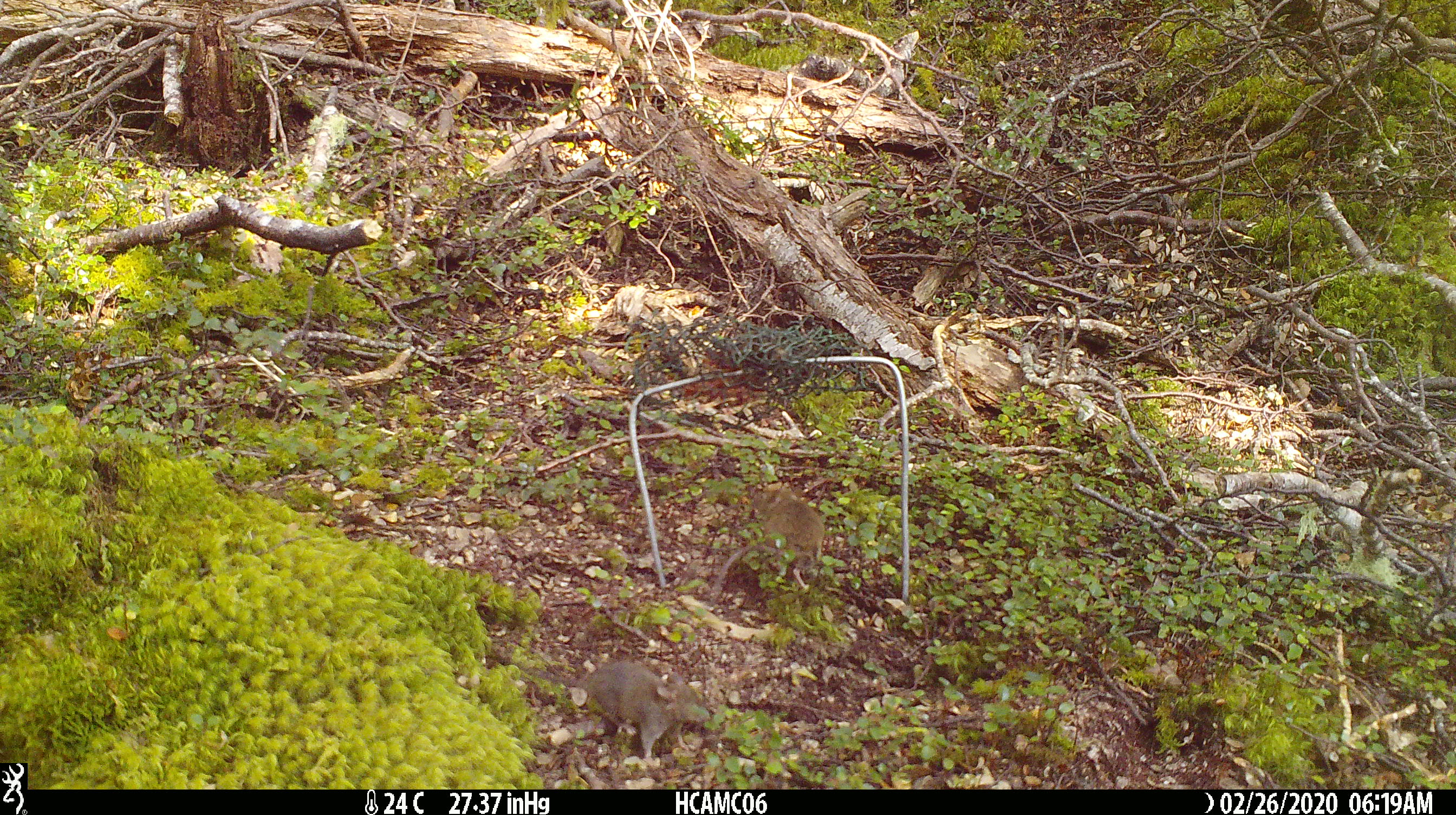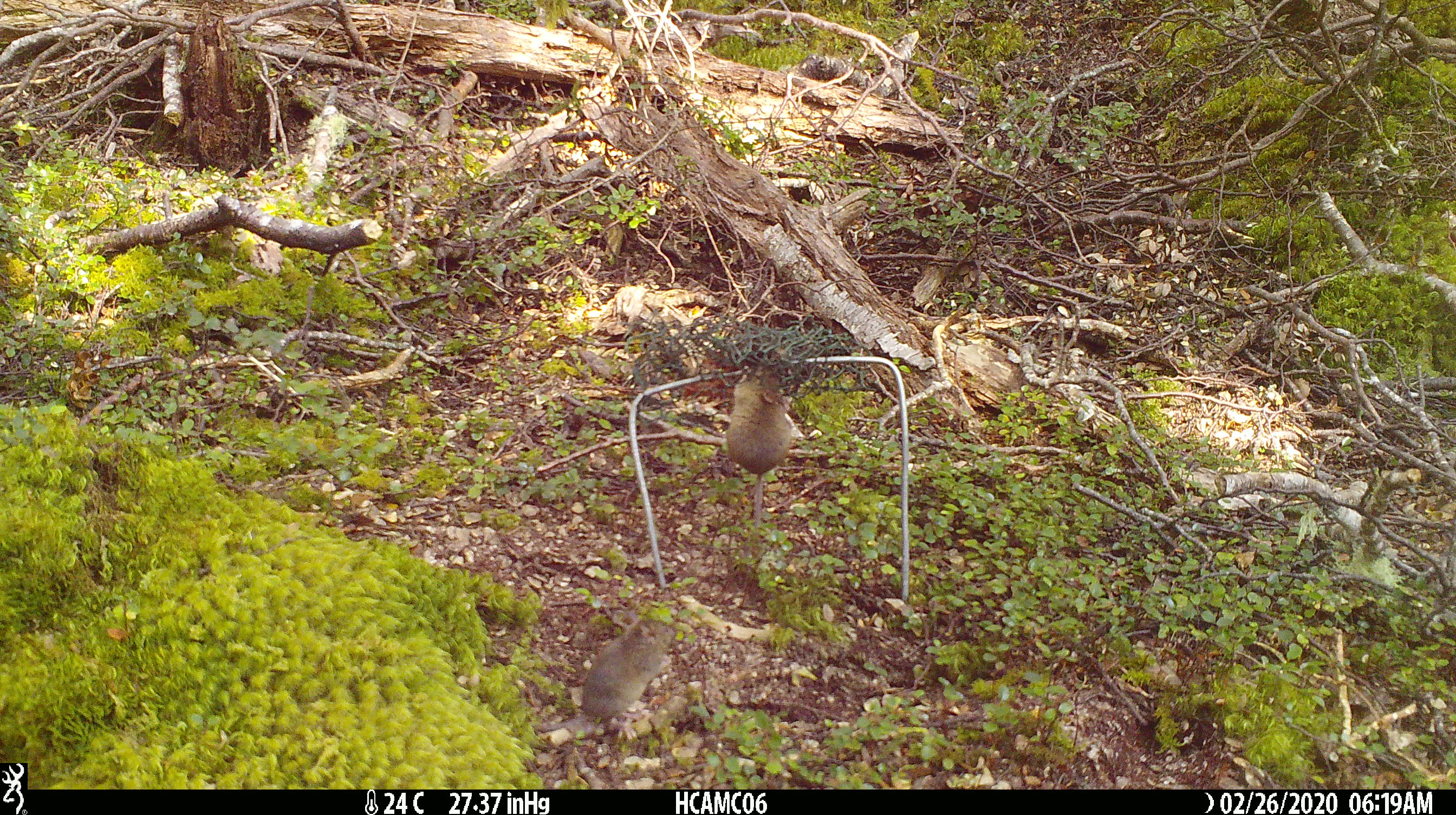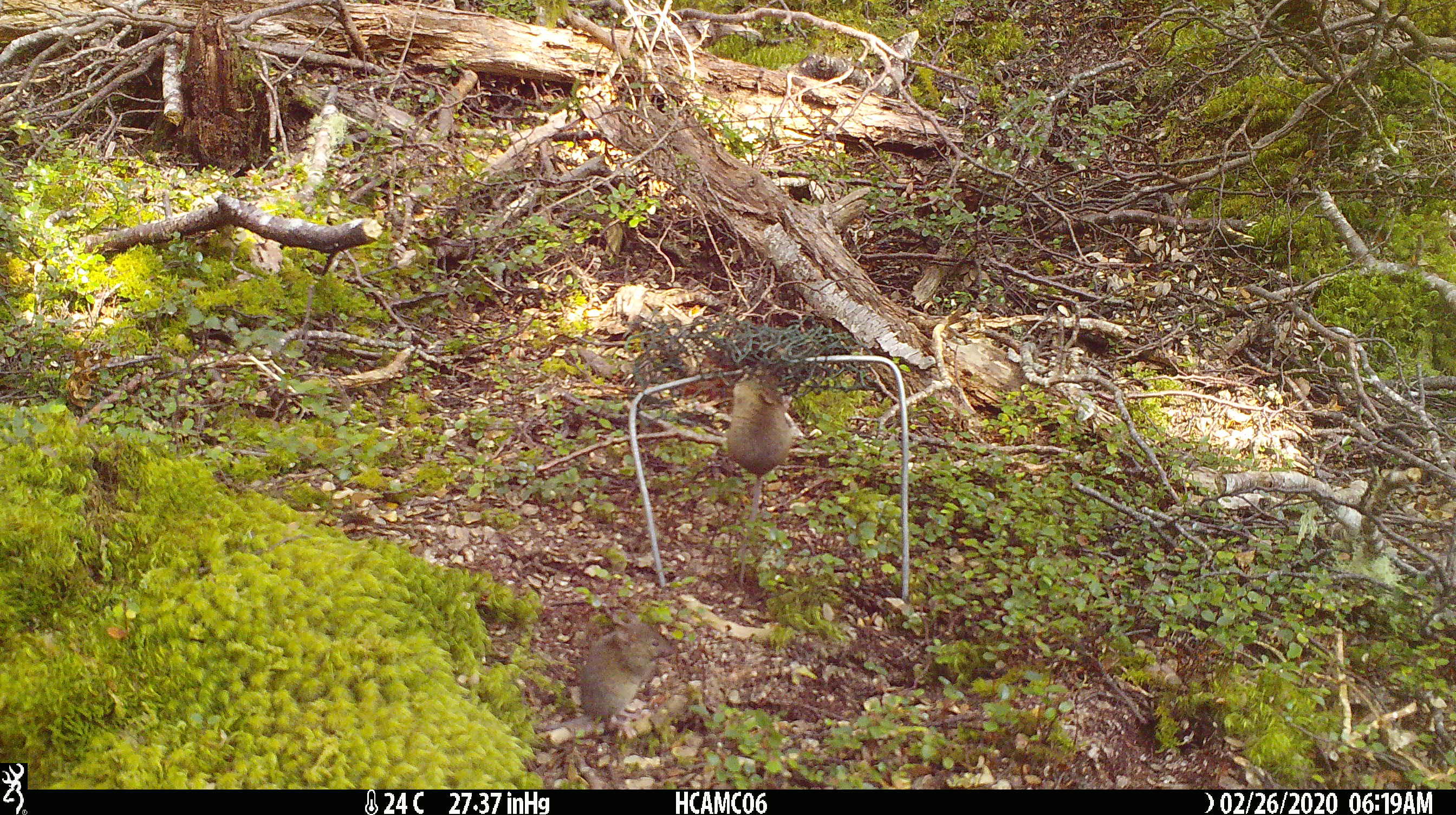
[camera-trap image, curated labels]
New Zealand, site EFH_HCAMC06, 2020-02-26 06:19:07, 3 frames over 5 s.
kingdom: Animalia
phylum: Chordata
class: Mammalia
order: Rodentia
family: Muridae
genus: Mus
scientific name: Mus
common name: mouse